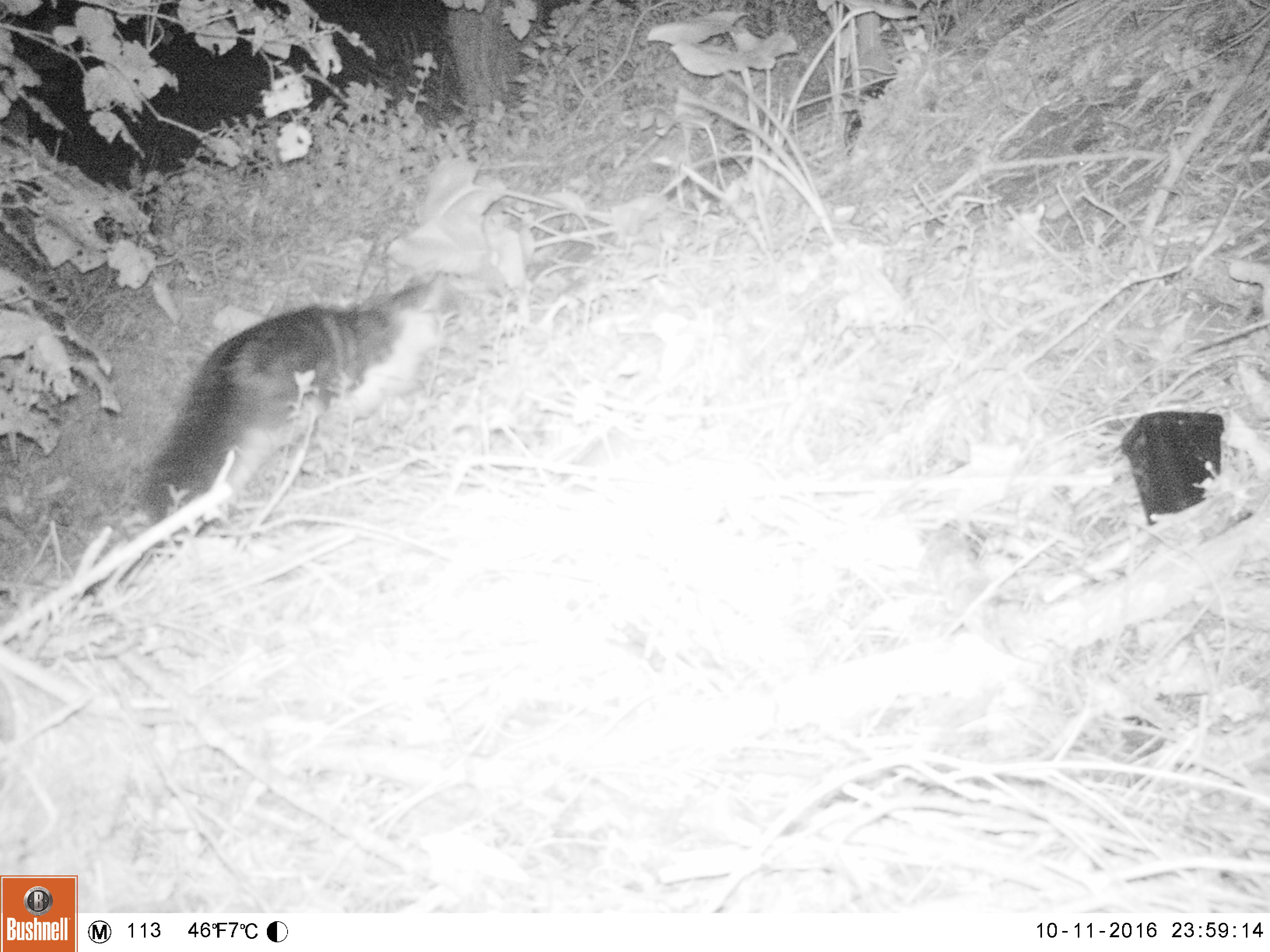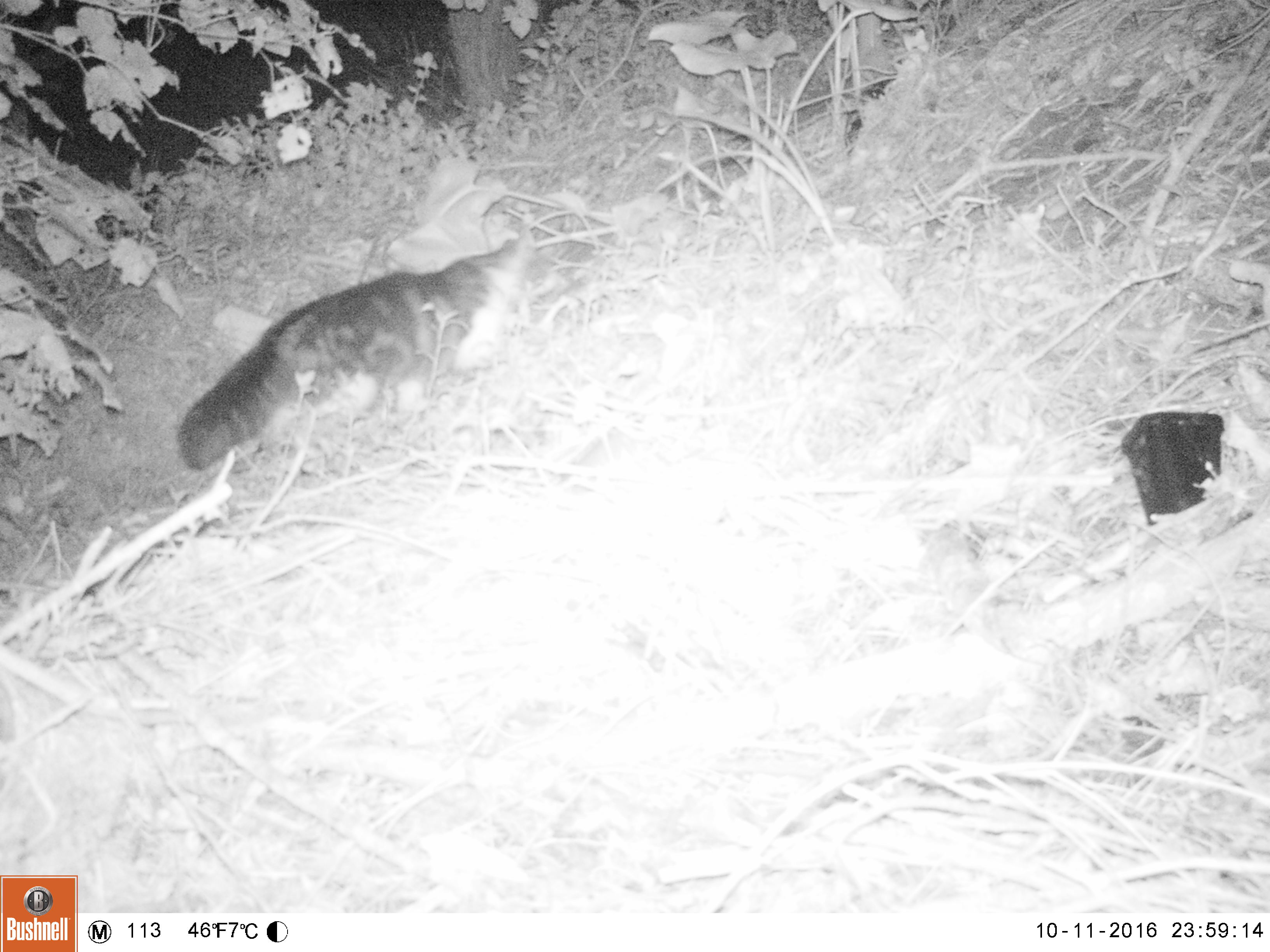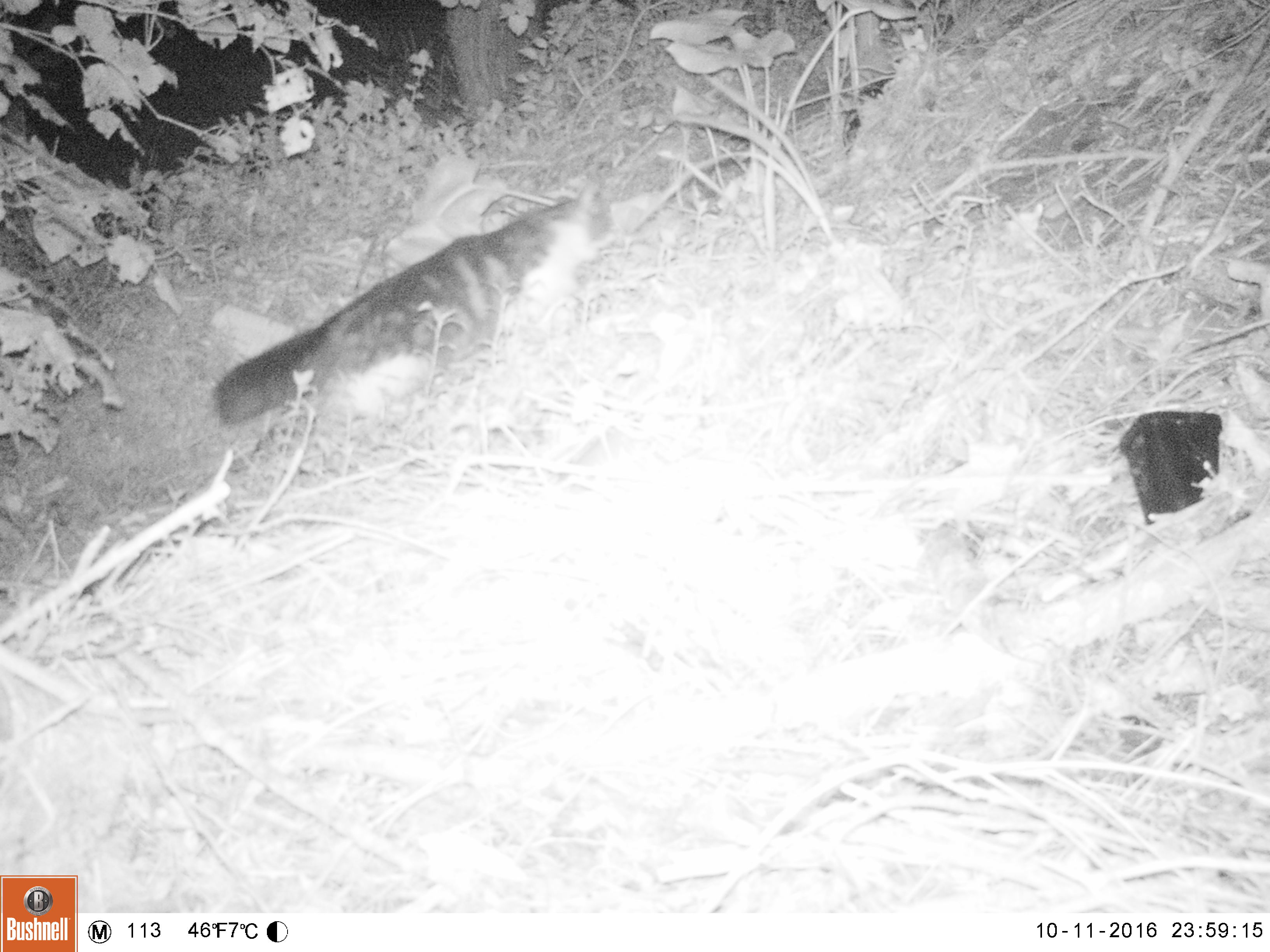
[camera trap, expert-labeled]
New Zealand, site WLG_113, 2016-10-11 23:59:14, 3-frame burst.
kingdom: Animalia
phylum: Chordata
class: Mammalia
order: Carnivora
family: Felidae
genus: Felis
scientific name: Felis catus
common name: domestic cat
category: cat